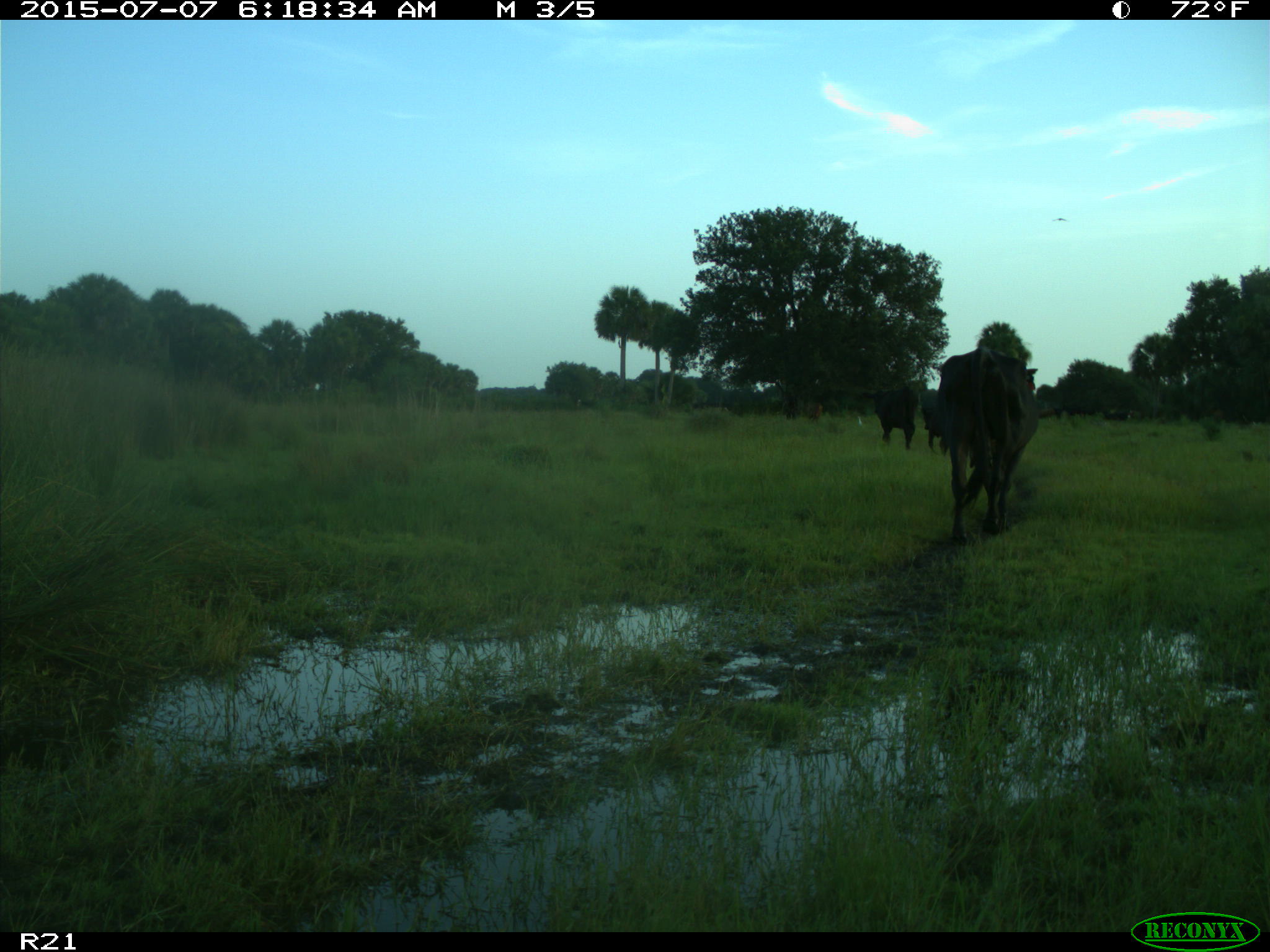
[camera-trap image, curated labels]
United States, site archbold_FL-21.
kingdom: Animalia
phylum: Chordata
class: Mammalia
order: Artiodactyla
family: Bovidae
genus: Bos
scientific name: Bos taurus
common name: domestic cow